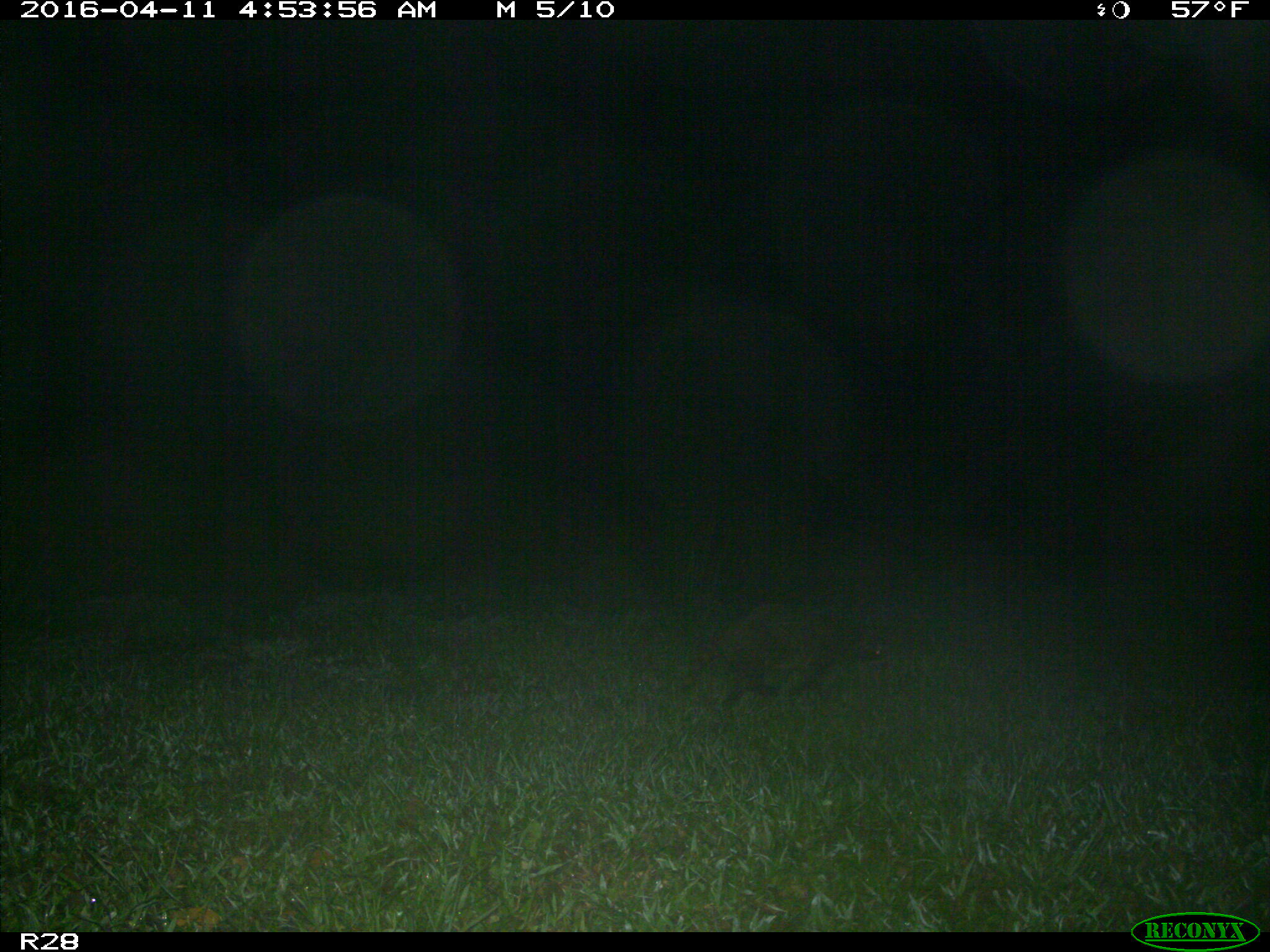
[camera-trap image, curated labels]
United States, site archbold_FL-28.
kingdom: Animalia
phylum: Chordata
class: Mammalia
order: Carnivora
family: Procyonidae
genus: Procyon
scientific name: Procyon lotor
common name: common raccoon